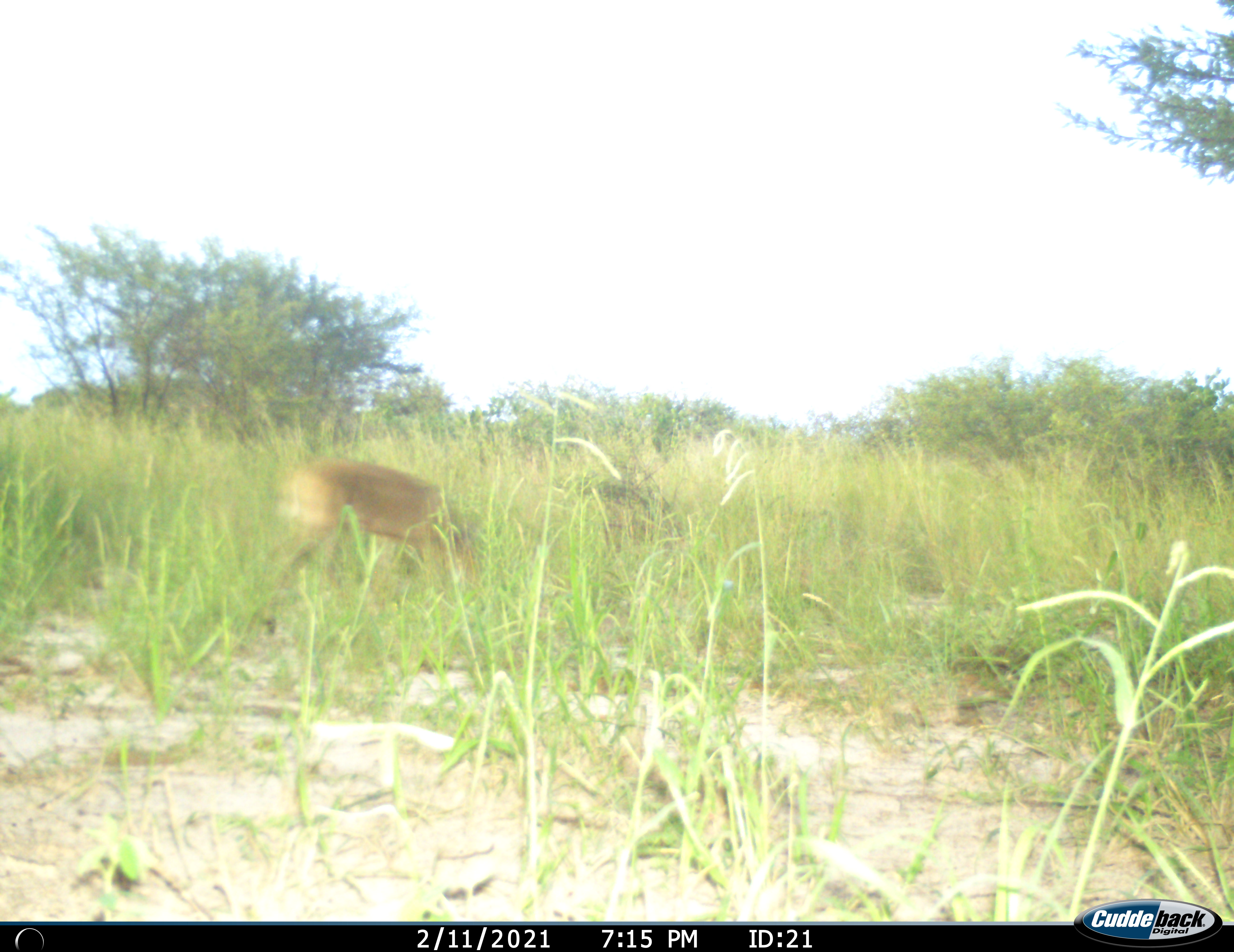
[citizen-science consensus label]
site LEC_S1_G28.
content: unidentified animal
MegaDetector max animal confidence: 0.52